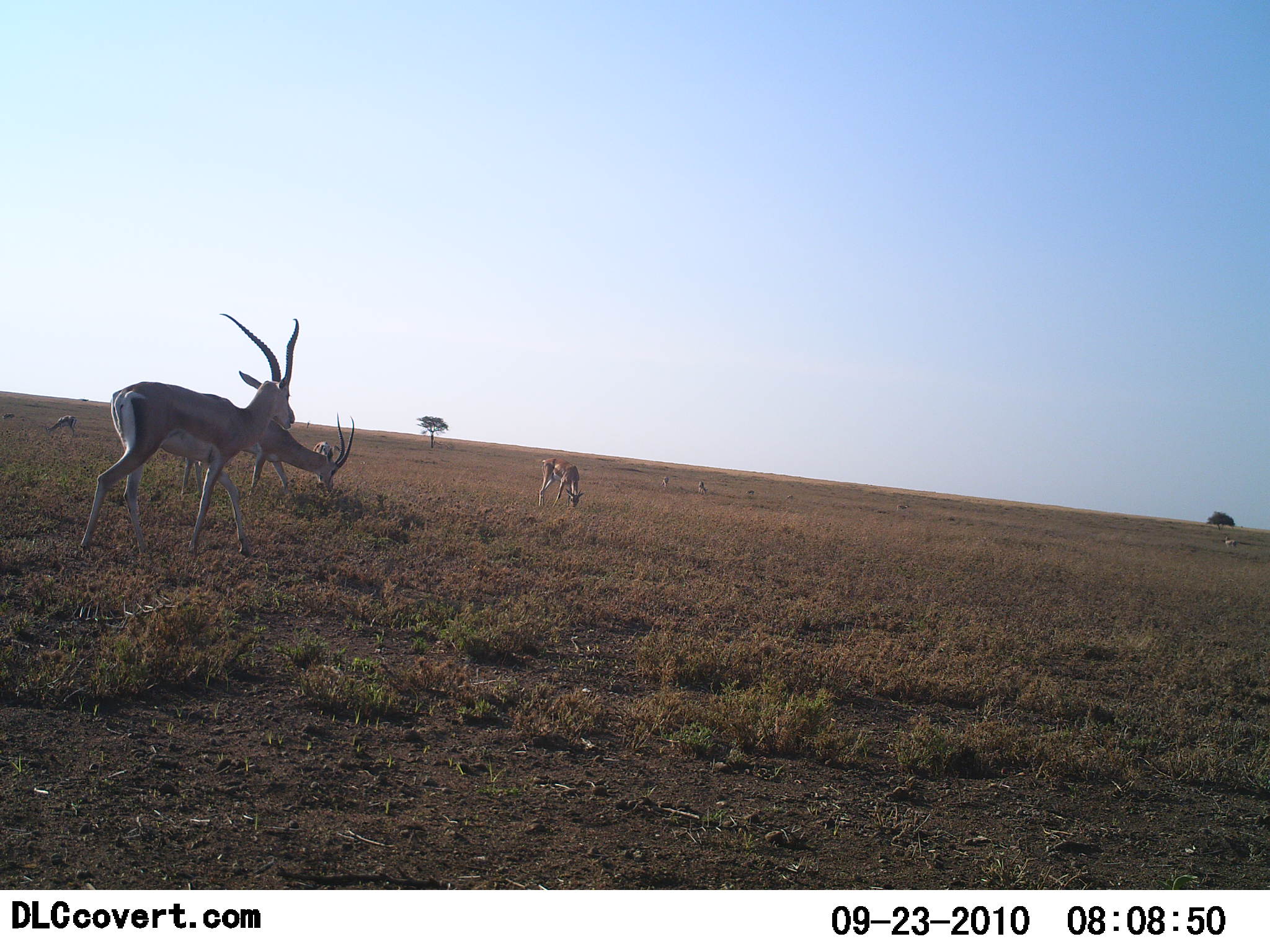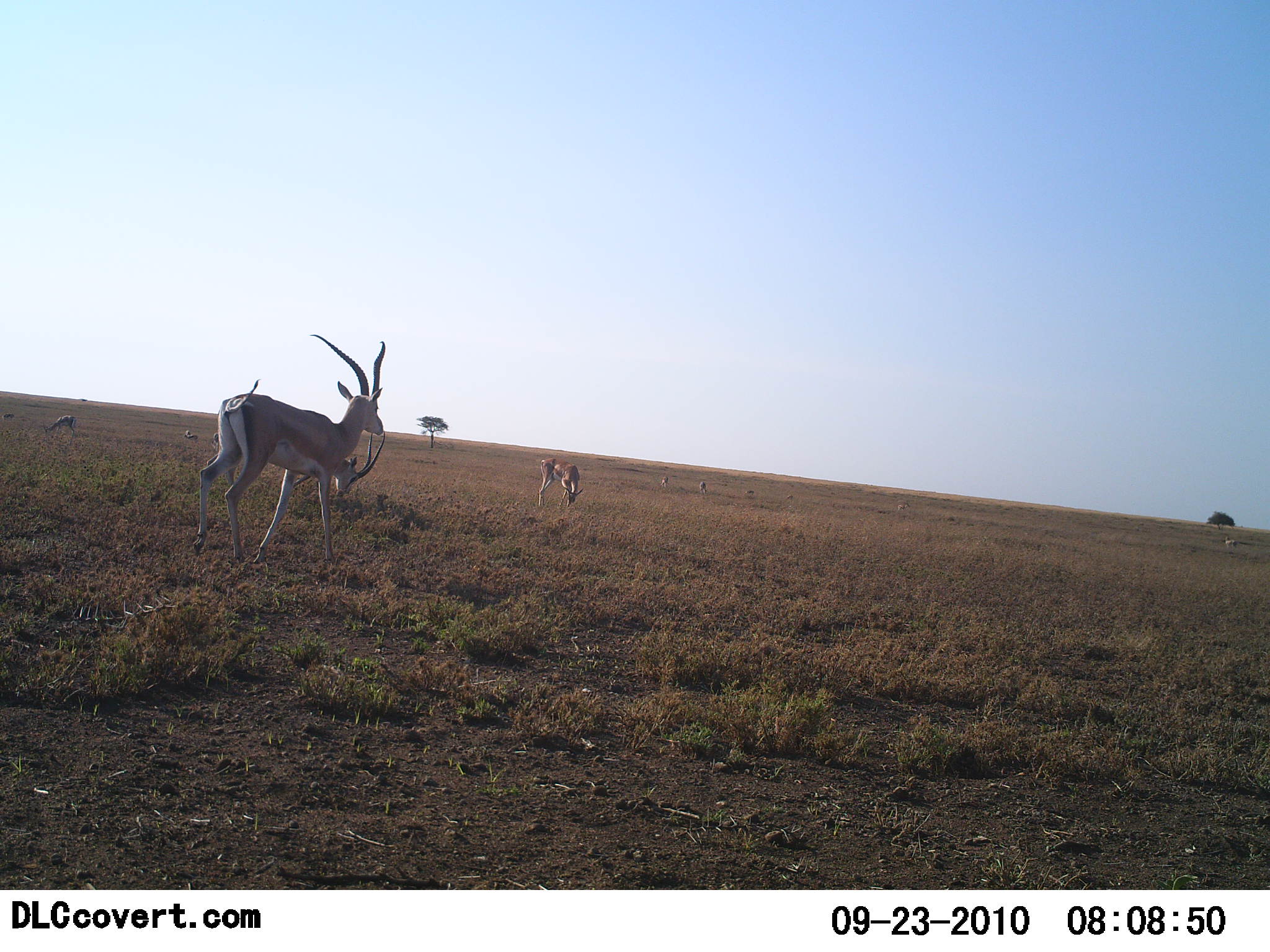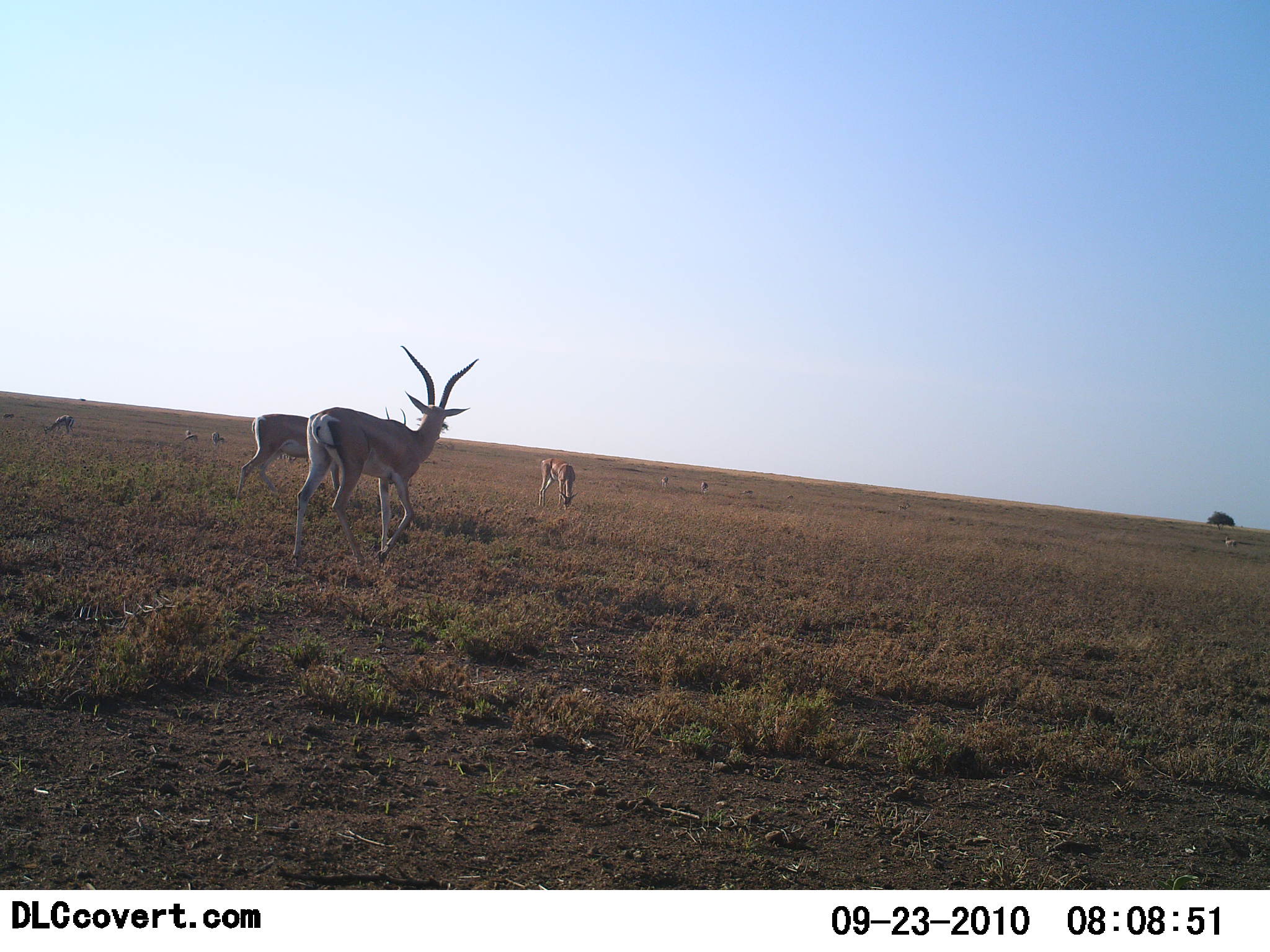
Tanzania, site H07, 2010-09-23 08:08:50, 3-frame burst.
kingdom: Animalia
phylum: Chordata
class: Mammalia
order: Artiodactyla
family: Bovidae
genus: Nanger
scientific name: Nanger granti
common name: grant's gazelle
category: gazellegrants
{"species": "gazellegrants (grant's gazelle) (Nanger granti)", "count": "7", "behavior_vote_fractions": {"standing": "40%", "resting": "0%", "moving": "93%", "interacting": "0%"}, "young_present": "0%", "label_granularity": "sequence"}